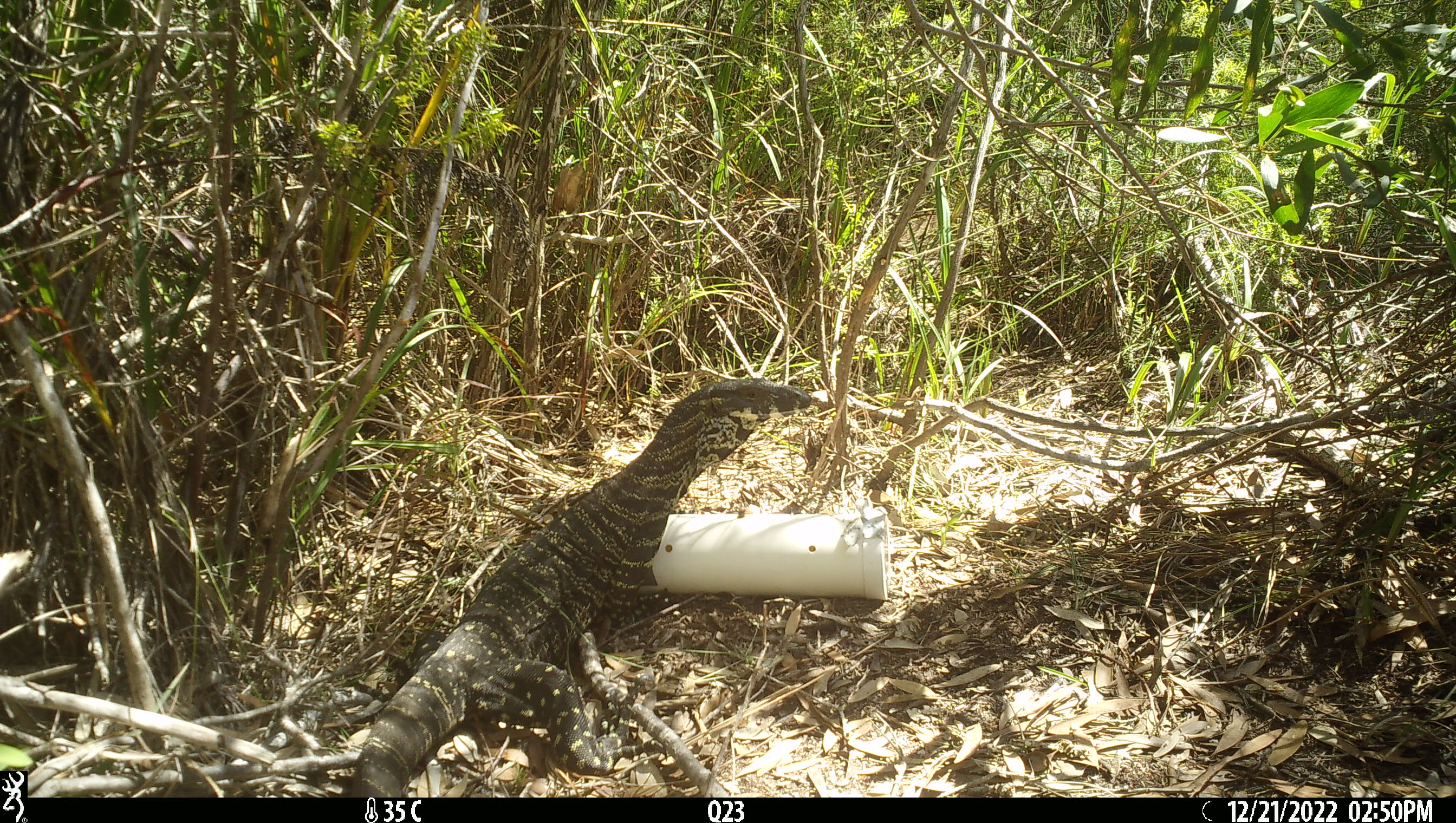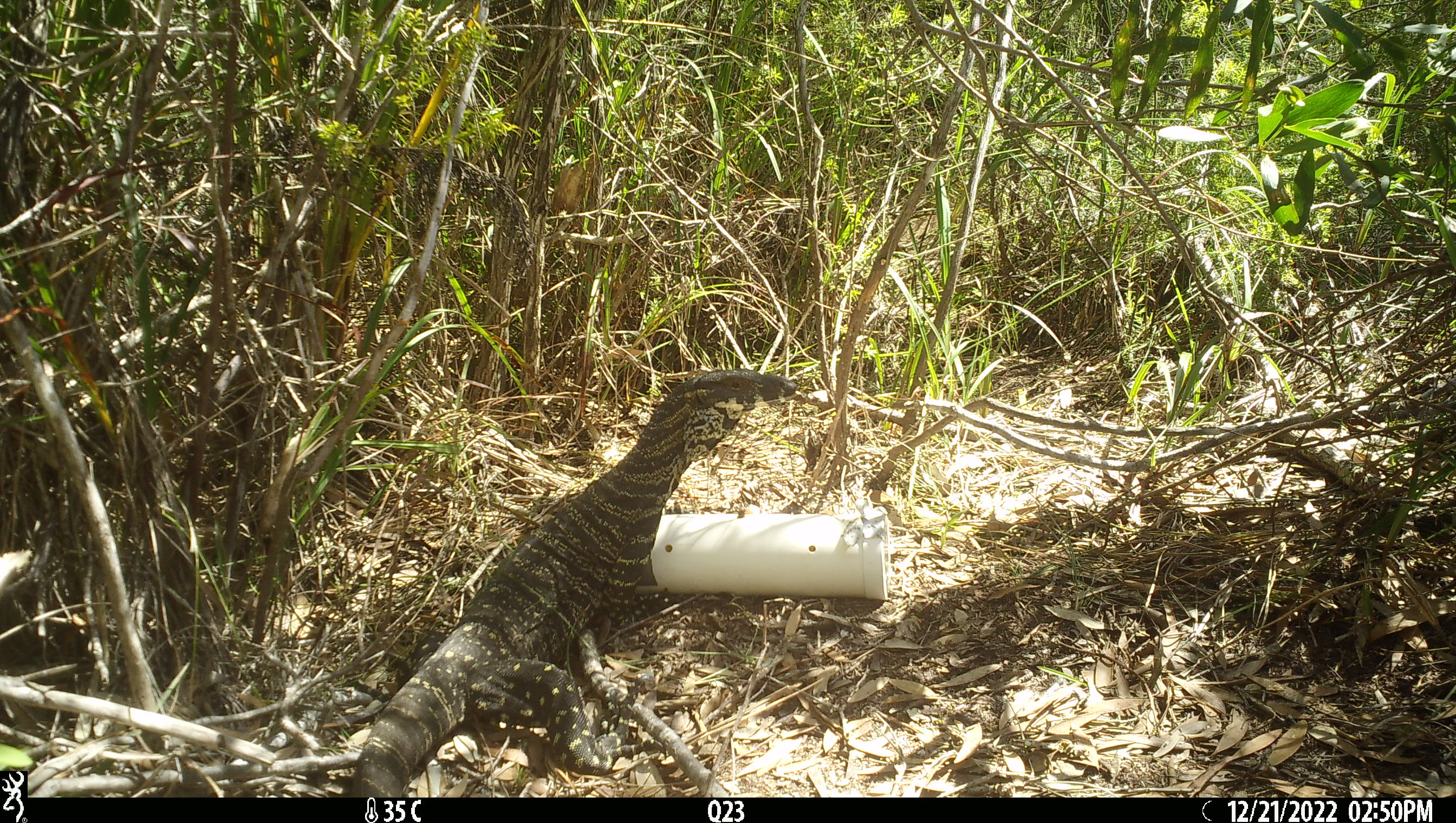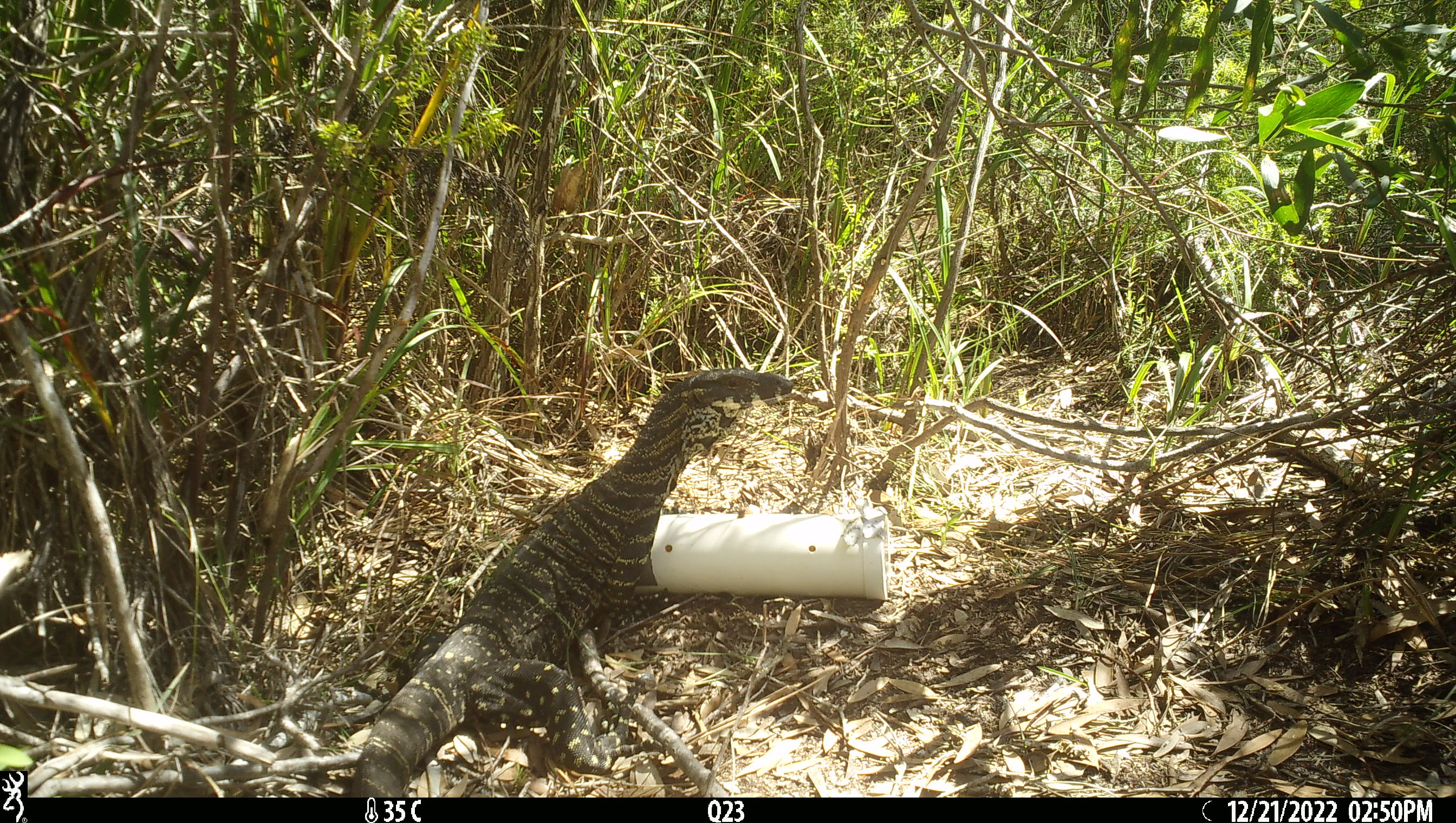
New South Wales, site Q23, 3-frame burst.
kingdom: Animalia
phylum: Chordata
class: Reptilia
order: Squamata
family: Varanidae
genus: Varanus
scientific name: Varanus varius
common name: lace monitor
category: goanna